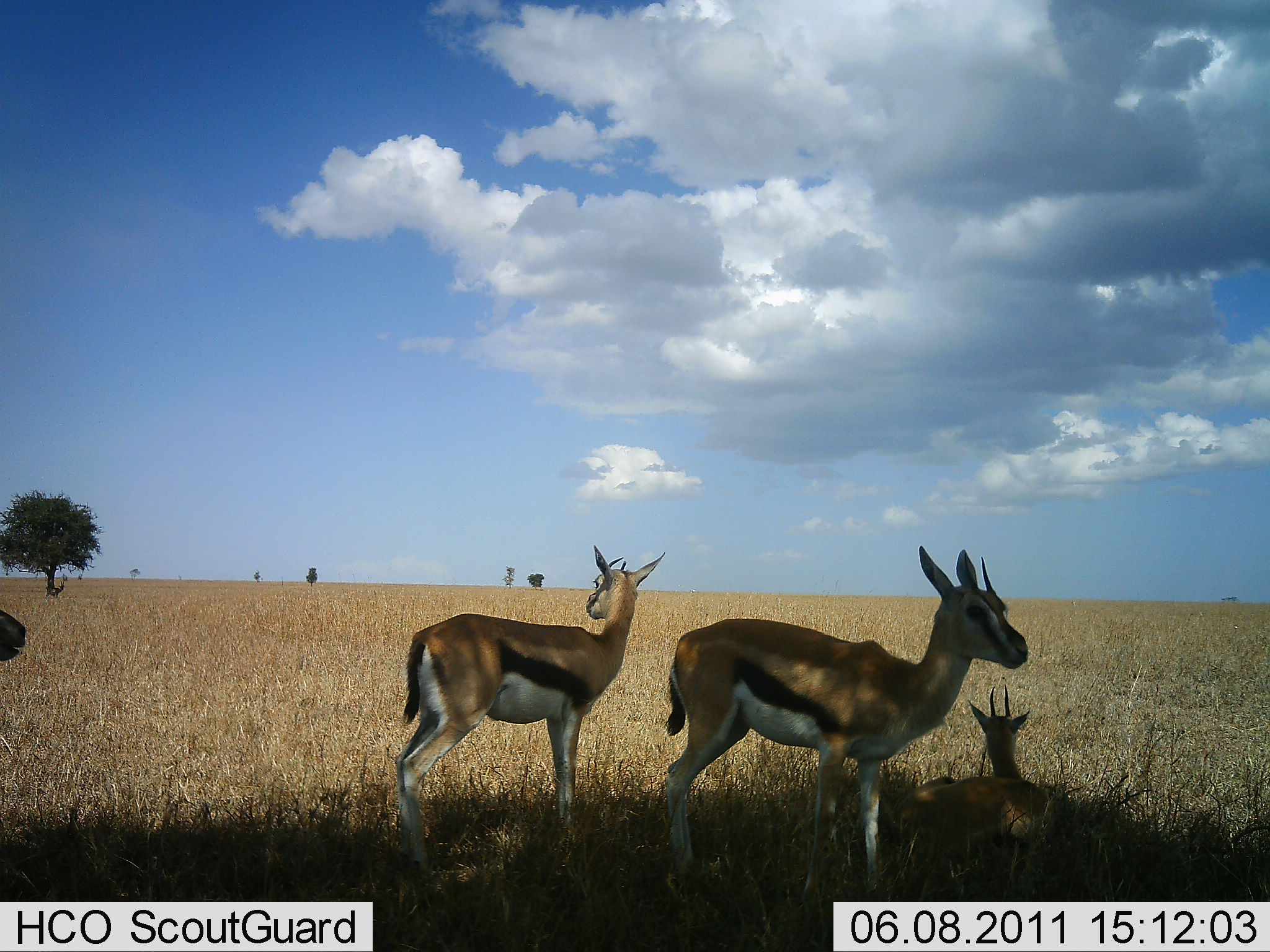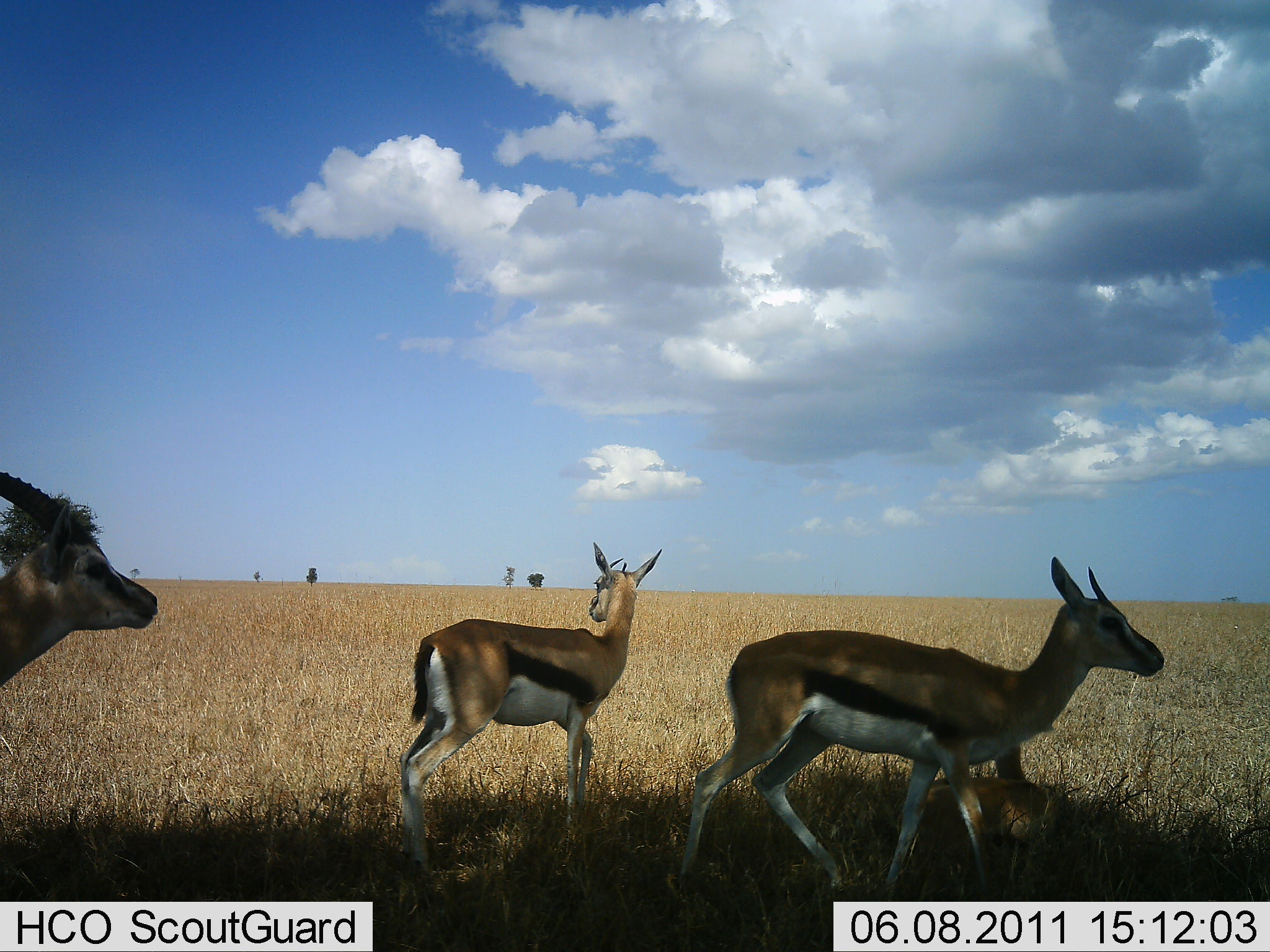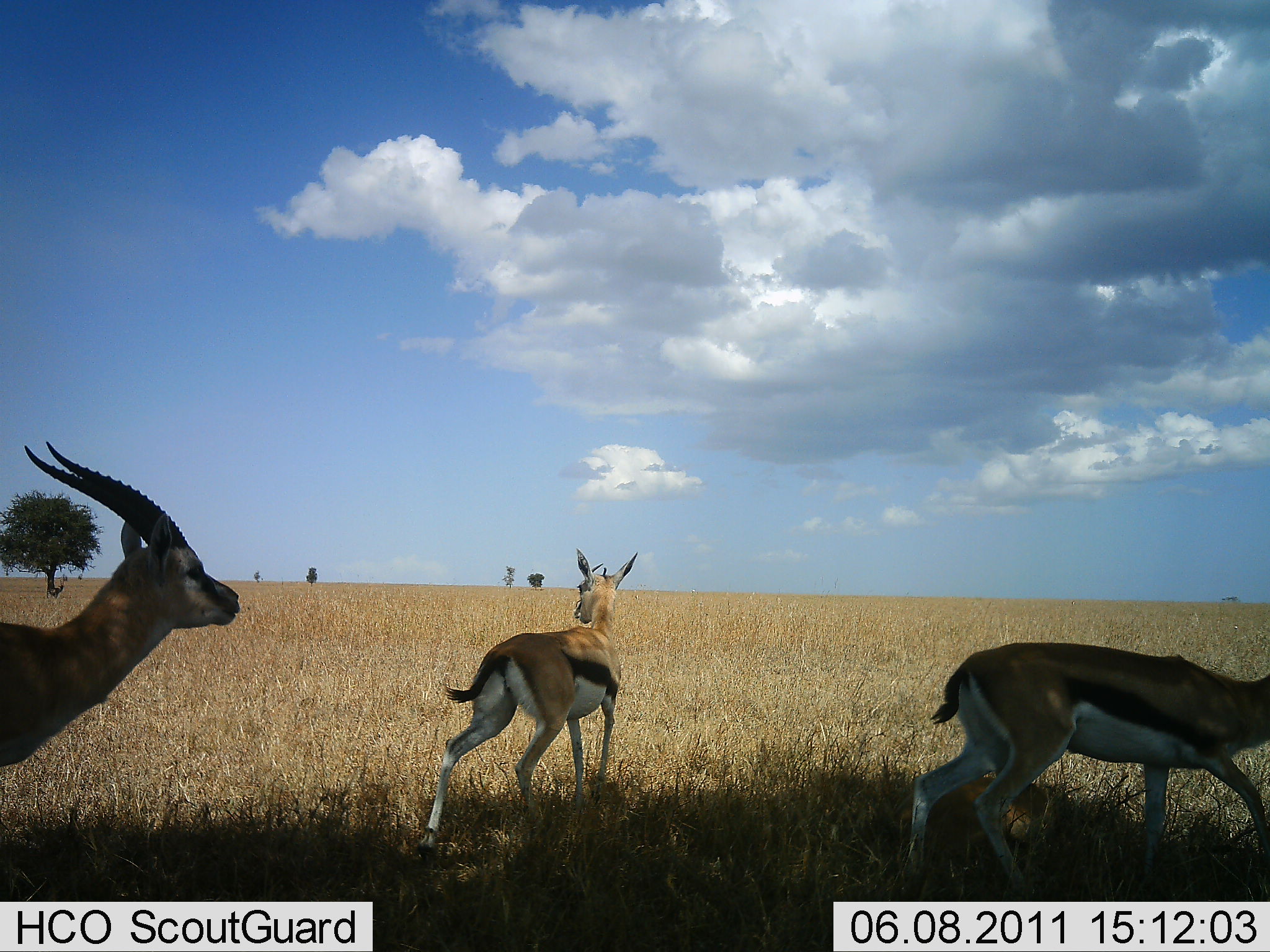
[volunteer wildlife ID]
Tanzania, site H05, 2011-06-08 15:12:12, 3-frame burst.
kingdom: Animalia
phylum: Chordata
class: Mammalia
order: Artiodactyla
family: Bovidae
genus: Eudorcas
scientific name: Eudorcas thomsonii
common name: thomson's gazelle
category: gazellethomsons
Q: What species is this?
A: Gazellethomsons (thomson's gazelle) (Eudorcas thomsonii).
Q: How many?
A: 4.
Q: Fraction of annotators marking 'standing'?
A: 38%.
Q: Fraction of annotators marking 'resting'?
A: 69%.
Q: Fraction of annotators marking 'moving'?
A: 100%.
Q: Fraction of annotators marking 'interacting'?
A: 15%.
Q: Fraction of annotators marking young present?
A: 8%.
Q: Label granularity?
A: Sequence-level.